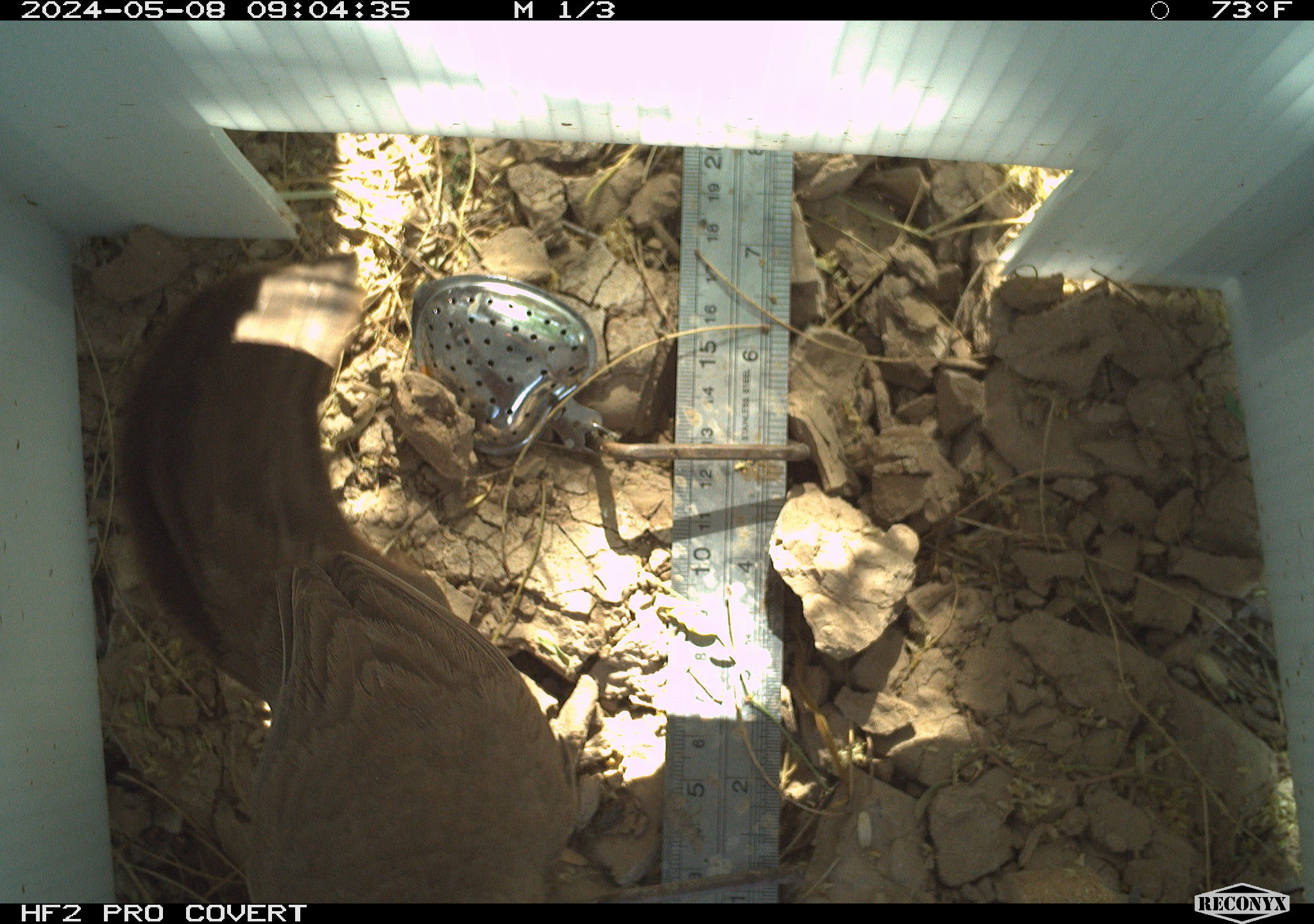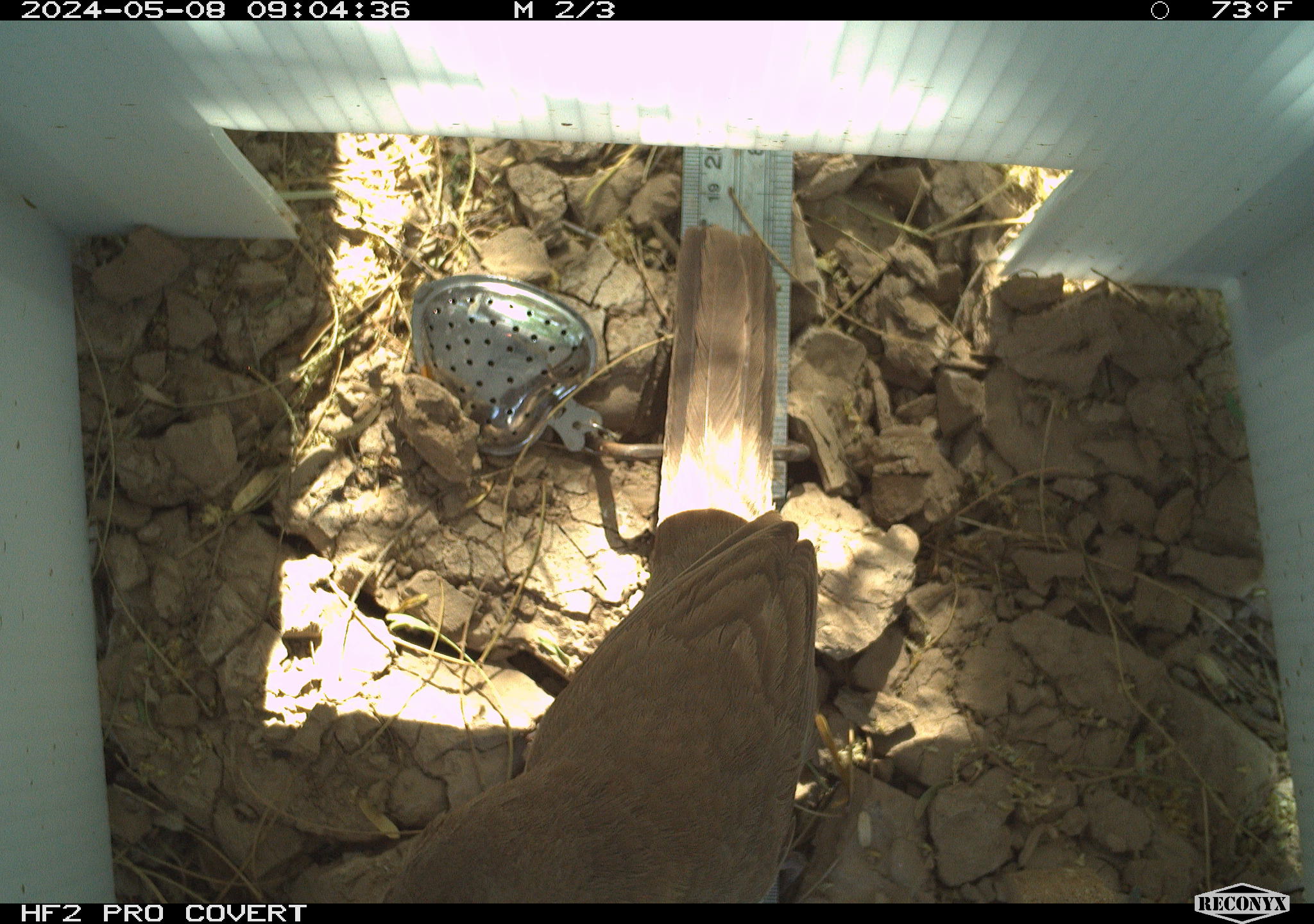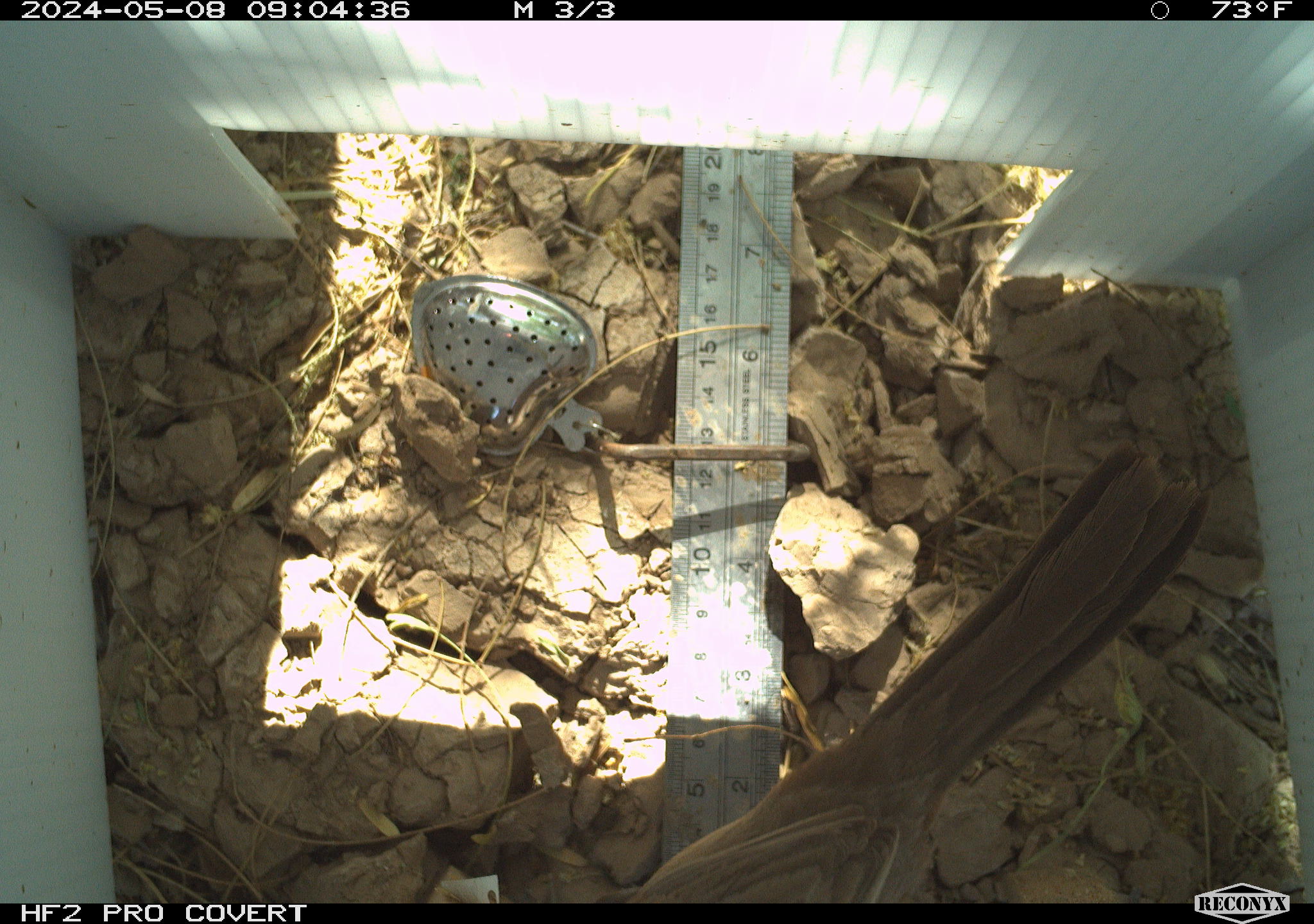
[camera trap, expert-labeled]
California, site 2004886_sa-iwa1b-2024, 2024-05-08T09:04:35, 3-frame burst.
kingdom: Animalia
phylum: Chordata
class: Aves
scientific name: Aves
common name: bird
Bird (Aves).